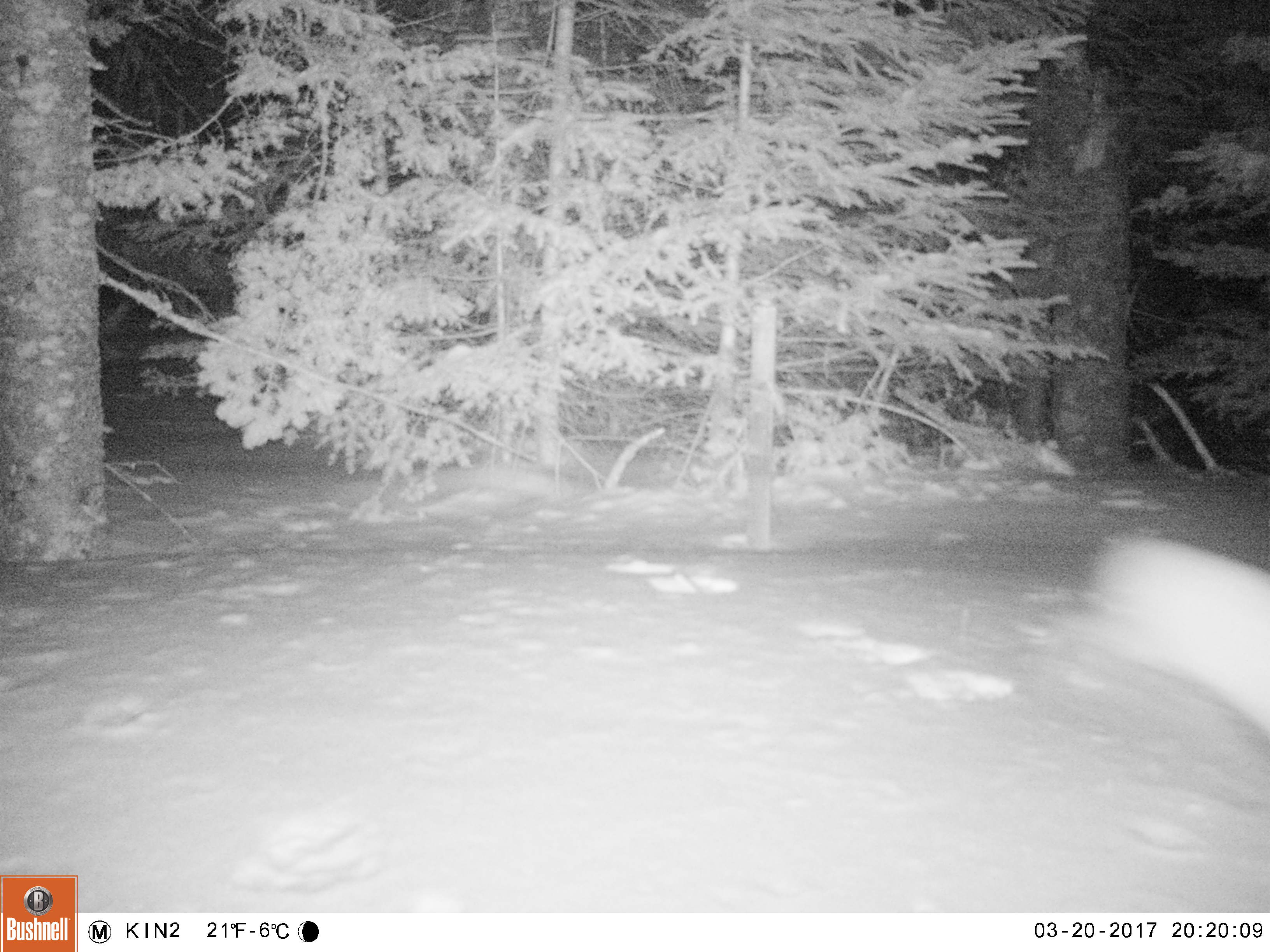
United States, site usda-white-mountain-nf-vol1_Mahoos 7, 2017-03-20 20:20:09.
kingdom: Animalia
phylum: Chordata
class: Mammalia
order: Lagomorpha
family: Leporidae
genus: Lepus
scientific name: Lepus americanus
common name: snowshoe hare